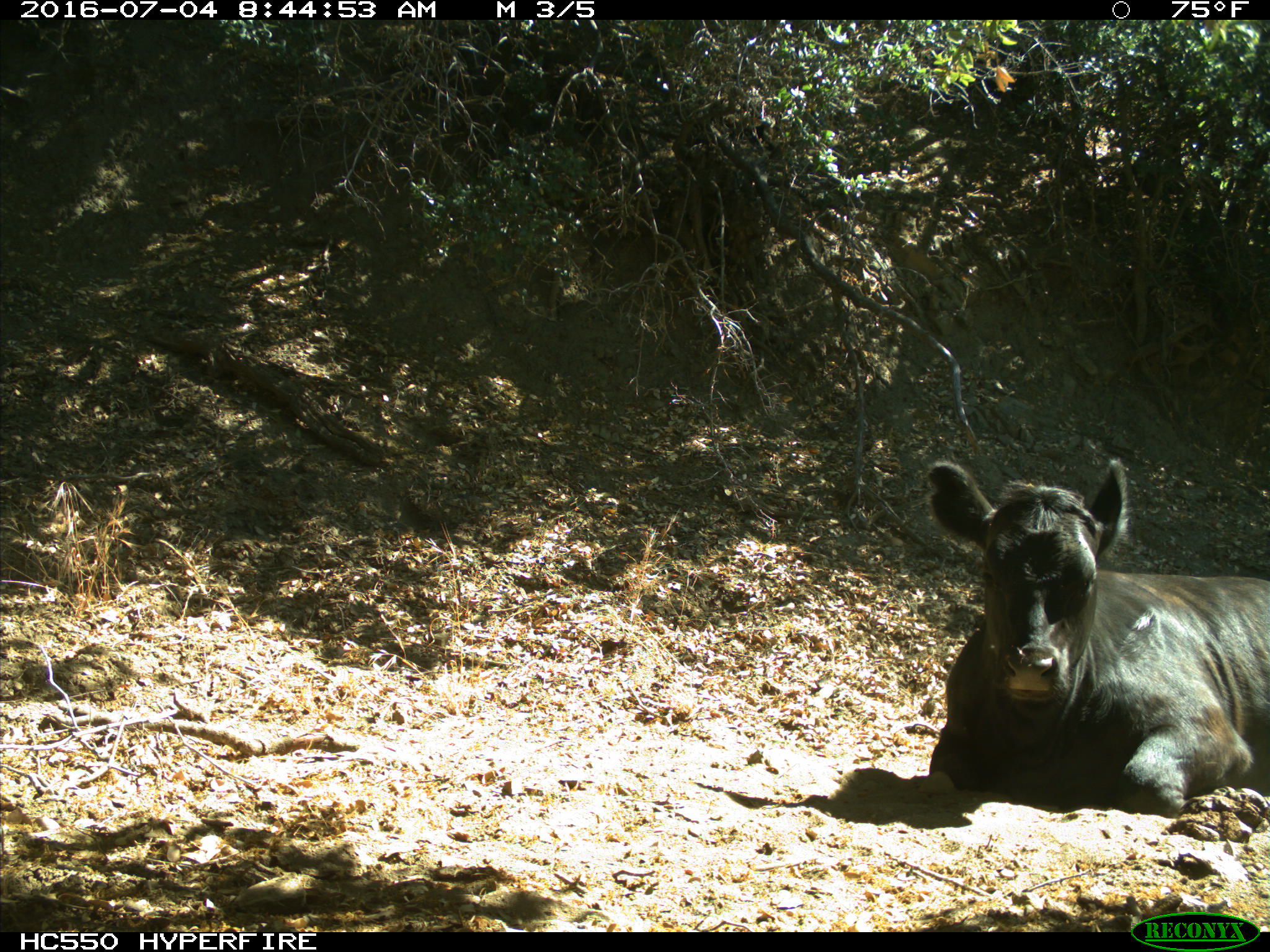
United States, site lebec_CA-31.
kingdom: Animalia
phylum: Chordata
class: Mammalia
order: Artiodactyla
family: Bovidae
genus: Bos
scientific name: Bos taurus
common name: domestic cow